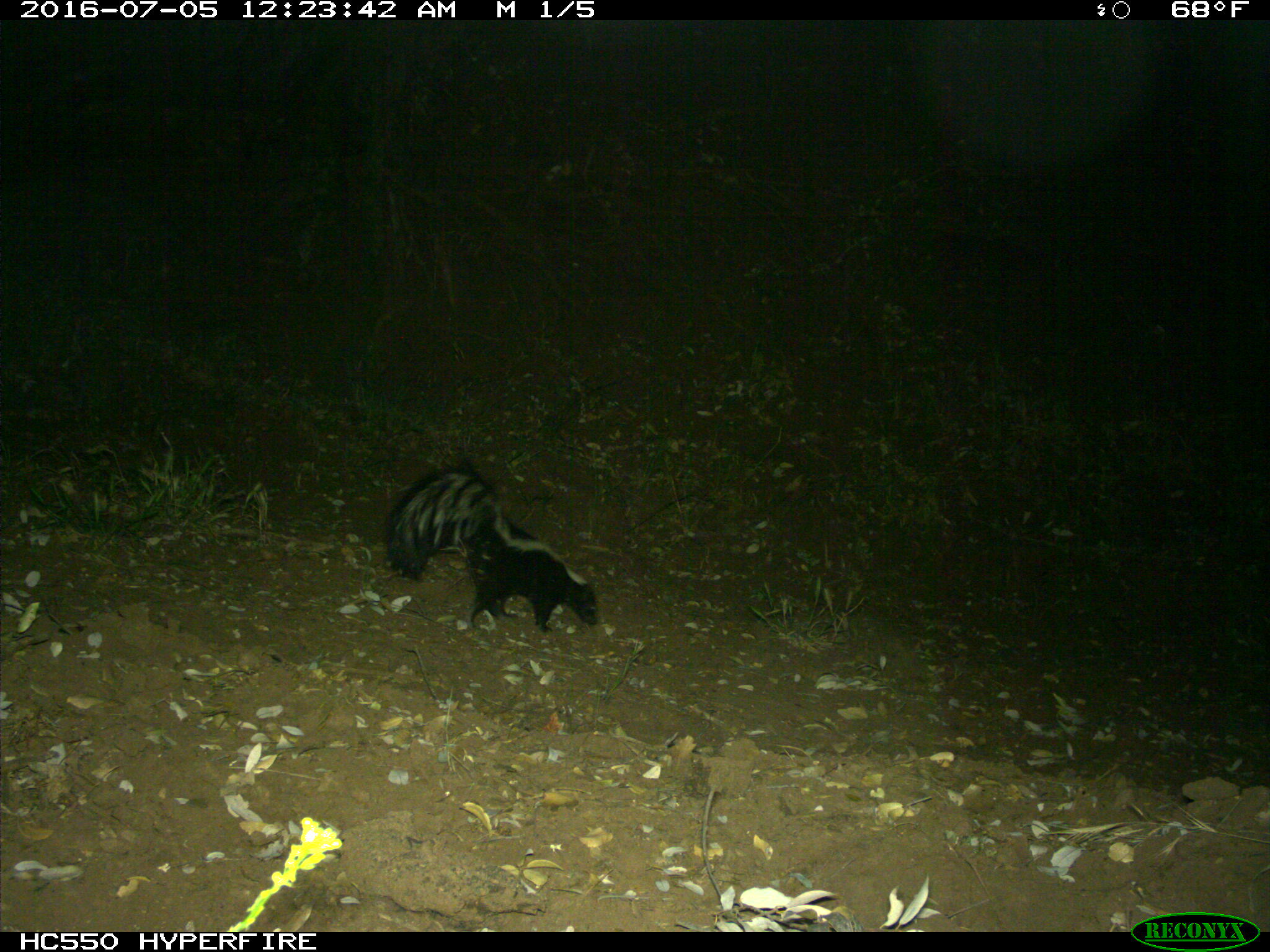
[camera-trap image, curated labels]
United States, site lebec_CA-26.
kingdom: Animalia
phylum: Chordata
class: Mammalia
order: Carnivora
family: Mephitidae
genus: Mephitis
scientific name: Mephitis mephitis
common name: striped skunk